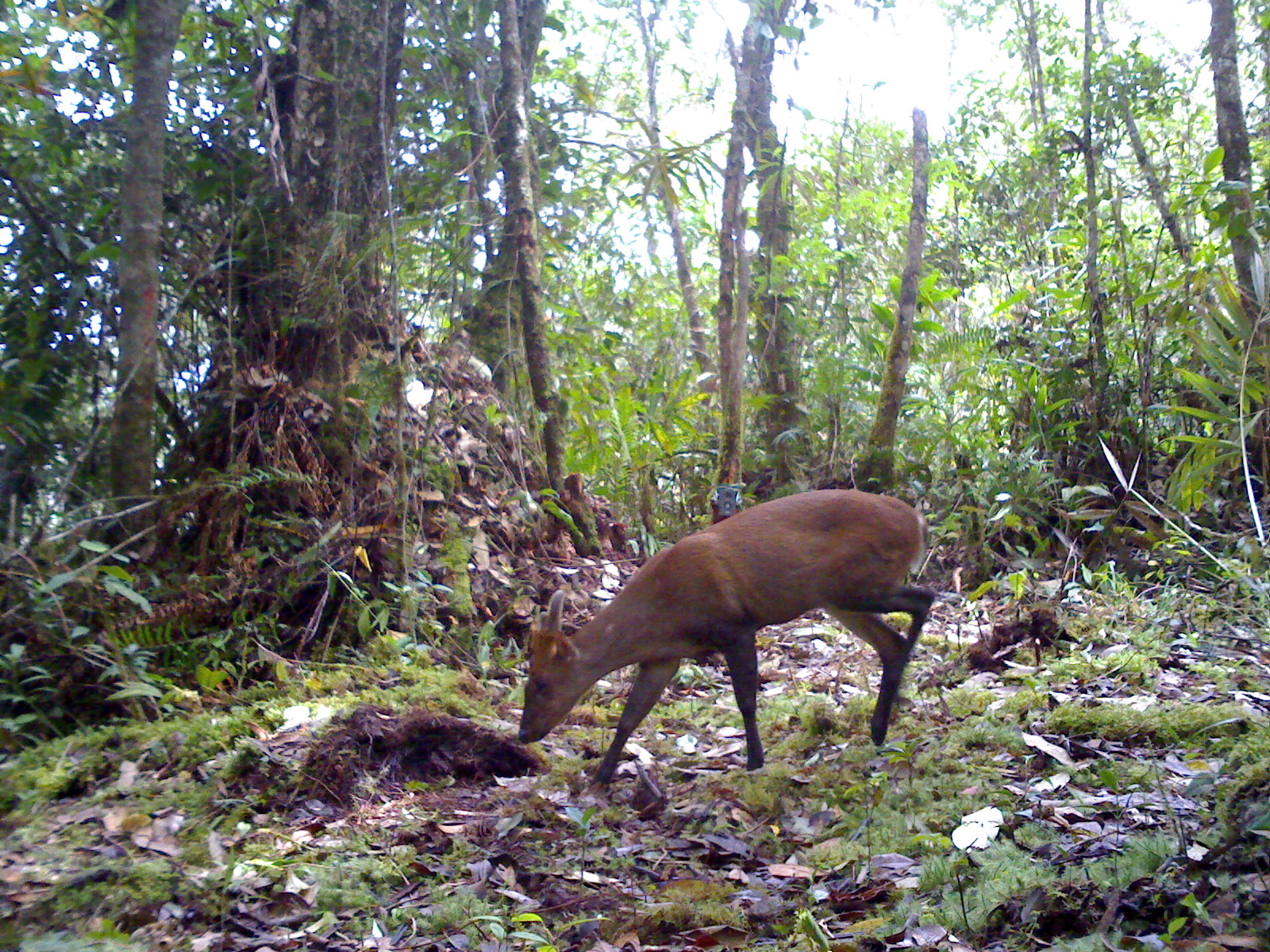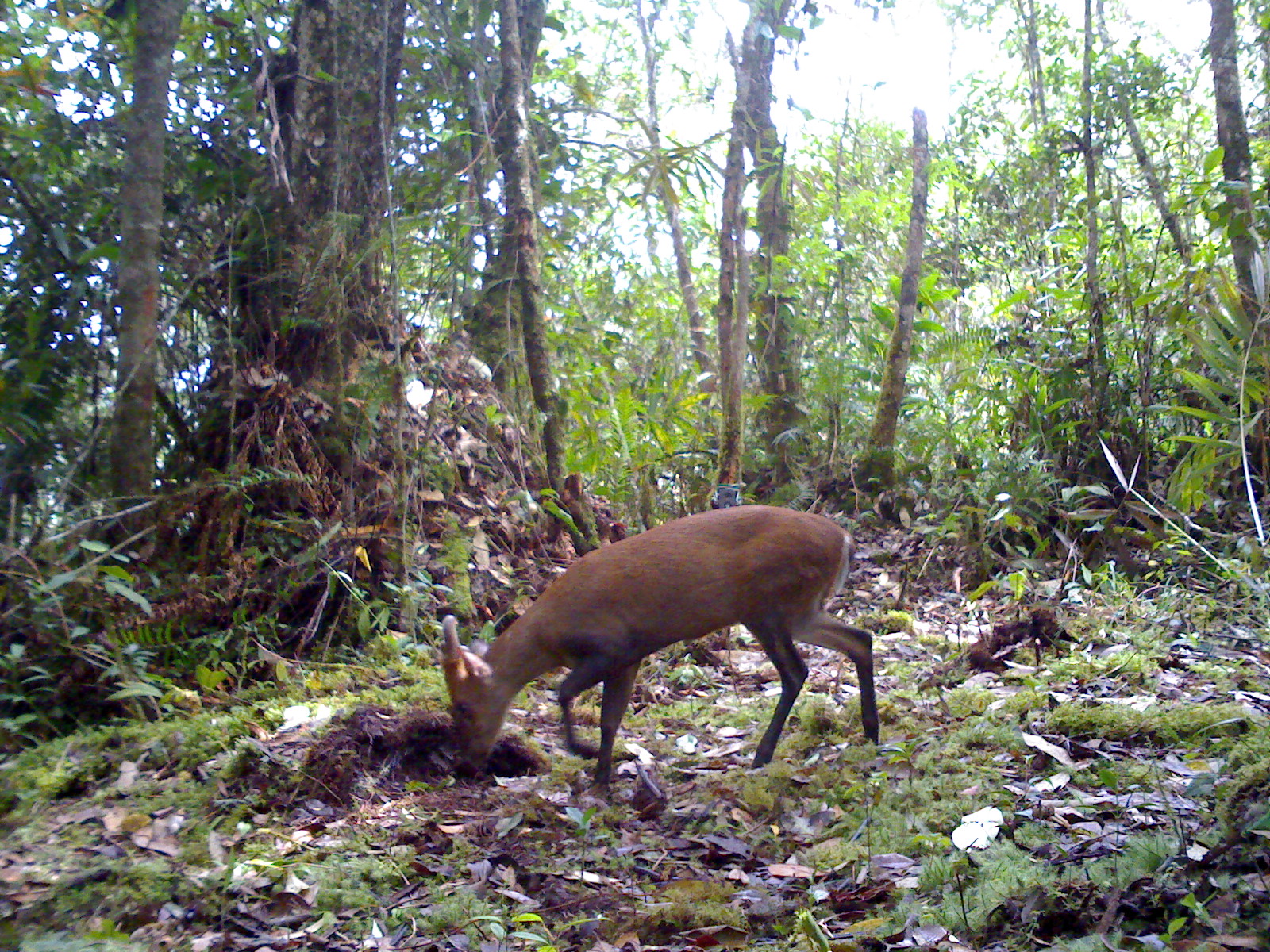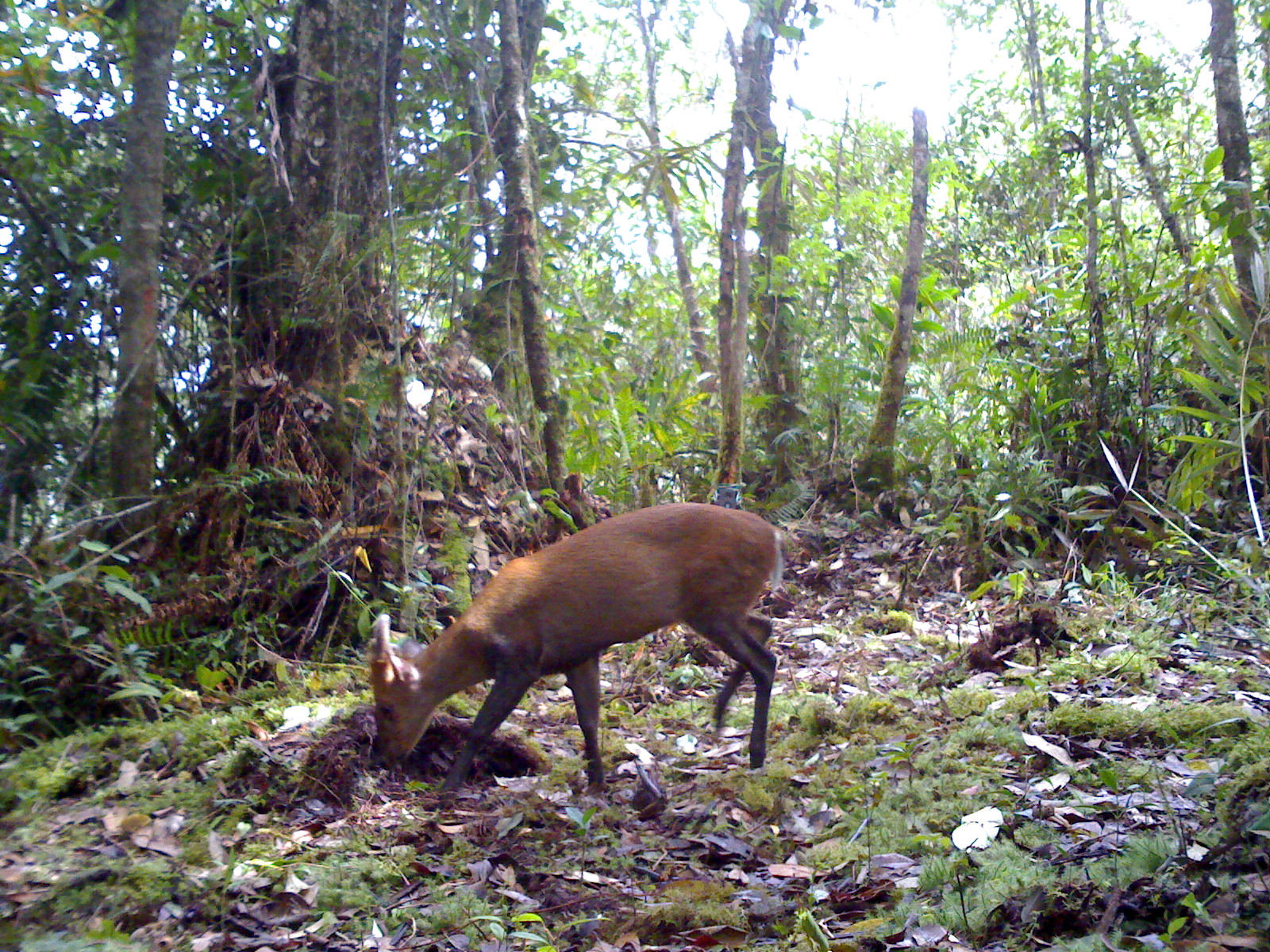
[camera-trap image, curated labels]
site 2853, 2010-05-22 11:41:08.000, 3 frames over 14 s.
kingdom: Animalia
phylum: Chordata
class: Mammalia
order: Artiodactyla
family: Cervidae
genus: Muntiacus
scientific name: Muntiacus muntjak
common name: southern red muntjac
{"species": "Muntiacus muntjak (southern red muntjac)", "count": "1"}